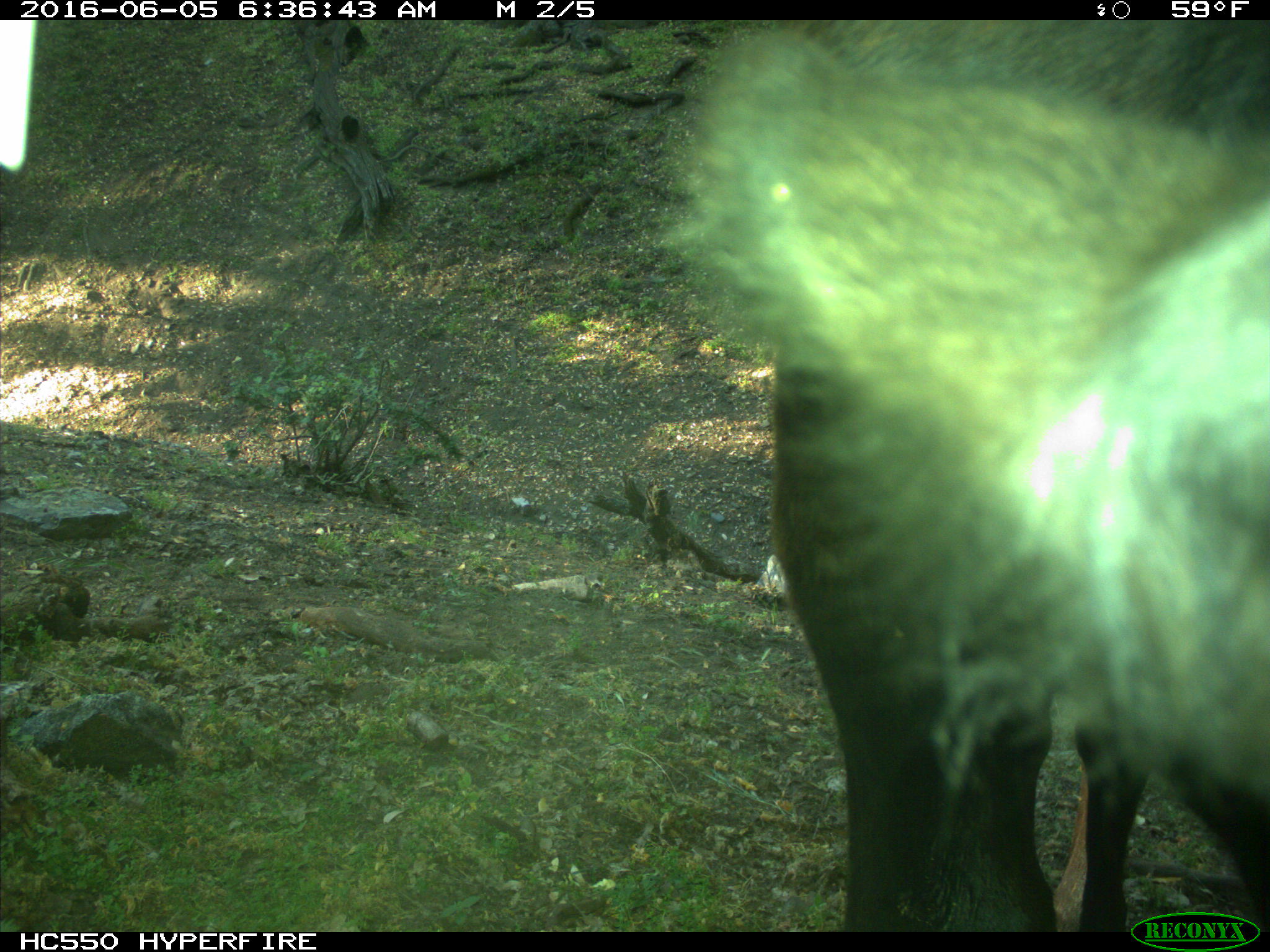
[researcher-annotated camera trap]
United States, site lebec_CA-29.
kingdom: Animalia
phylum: Chordata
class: Mammalia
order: Artiodactyla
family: Bovidae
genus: Bos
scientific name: Bos taurus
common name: domestic cow